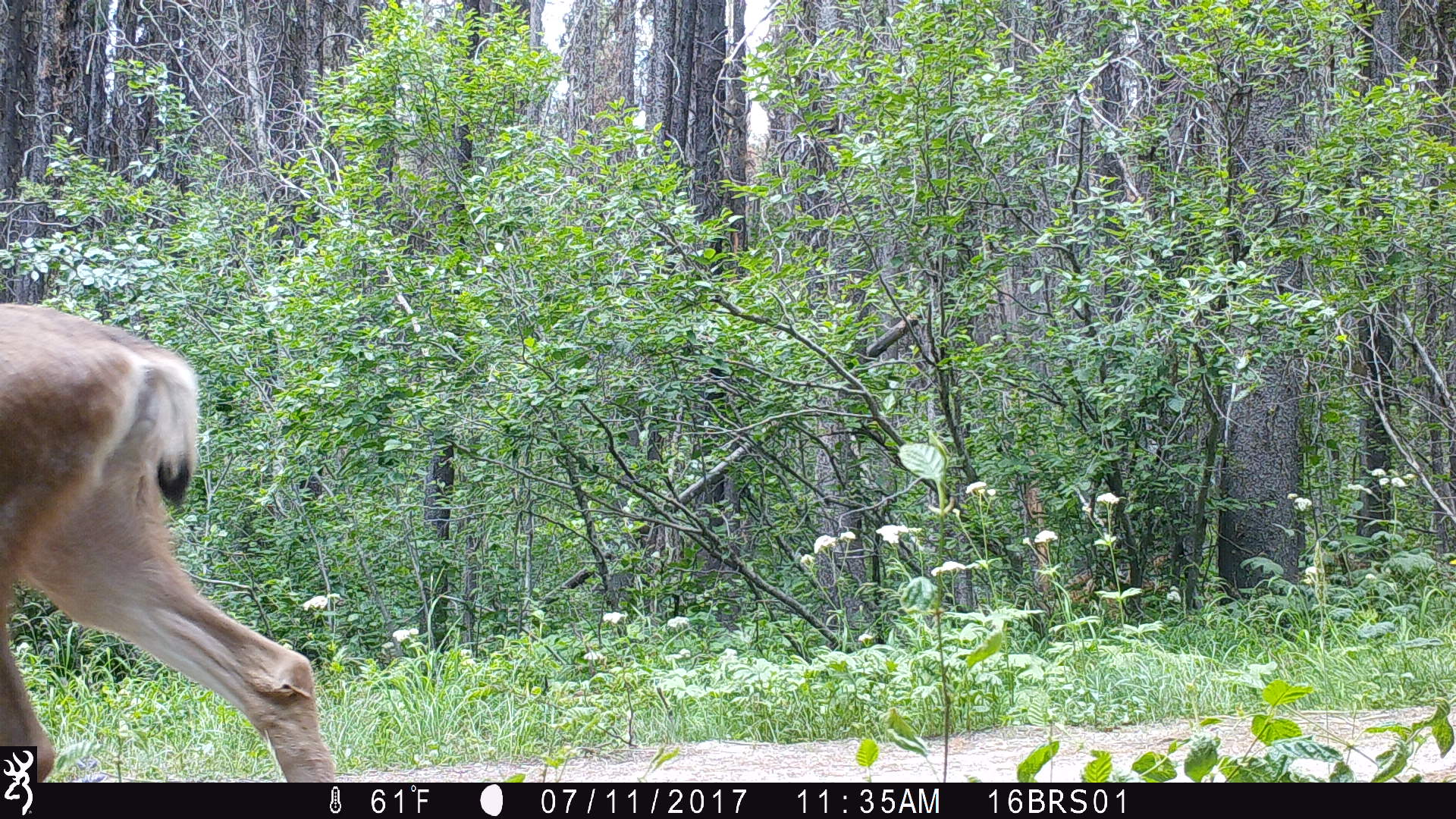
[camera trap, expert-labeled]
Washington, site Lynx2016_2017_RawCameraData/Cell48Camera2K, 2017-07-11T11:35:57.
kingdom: Animalia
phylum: Chordata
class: Mammalia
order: Artiodactyla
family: Cervidae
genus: Odocoileus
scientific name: Odocoileus hemionus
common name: mule deer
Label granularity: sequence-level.